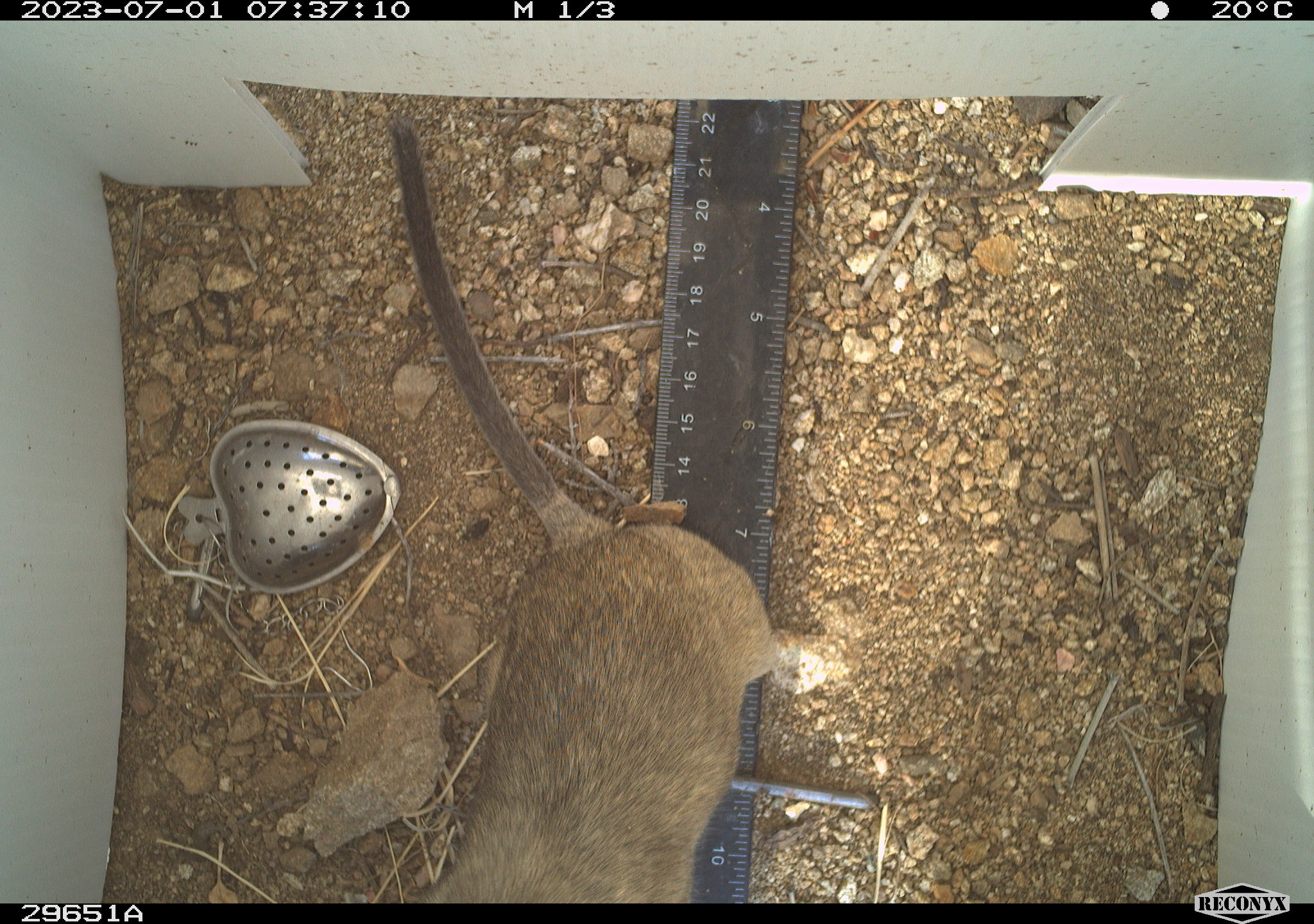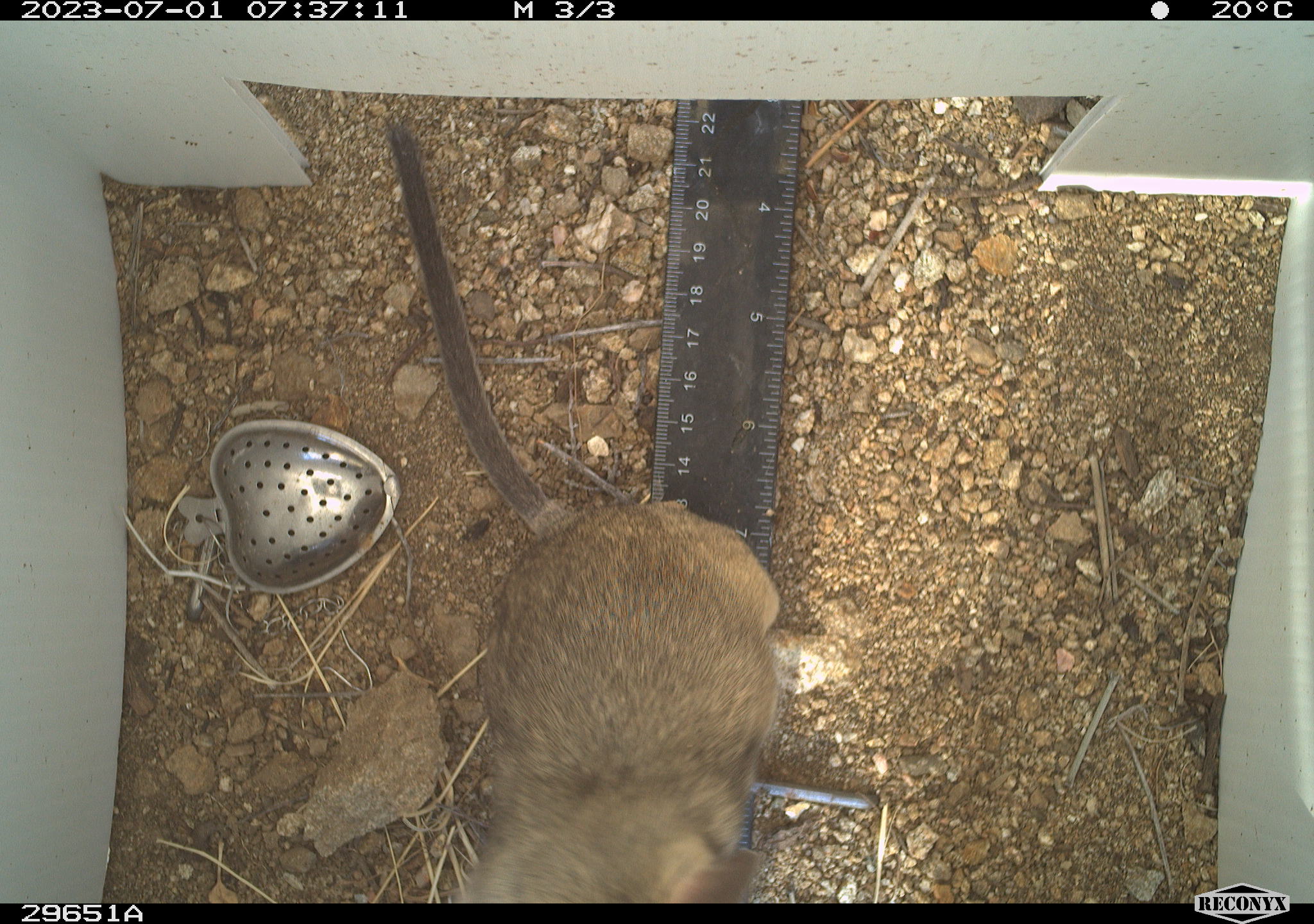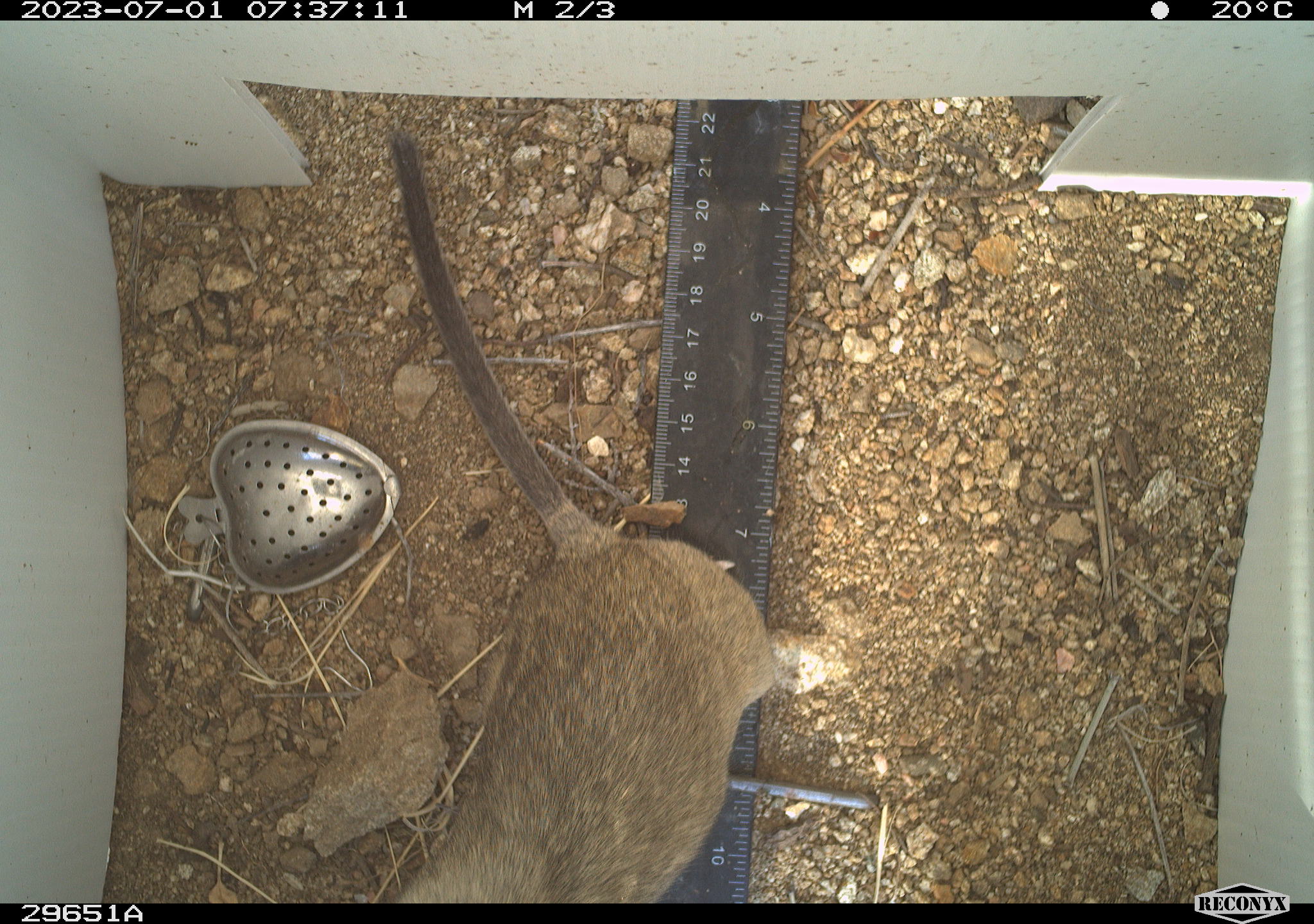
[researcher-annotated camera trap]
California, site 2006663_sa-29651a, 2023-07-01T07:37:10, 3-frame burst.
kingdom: Animalia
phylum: Chordata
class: Mammalia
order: Rodentia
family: Cricetidae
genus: Neotoma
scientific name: Neotoma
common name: pack rat or woodrat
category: neotoma species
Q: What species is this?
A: Neotoma species (pack rat or woodrat) (Neotoma).